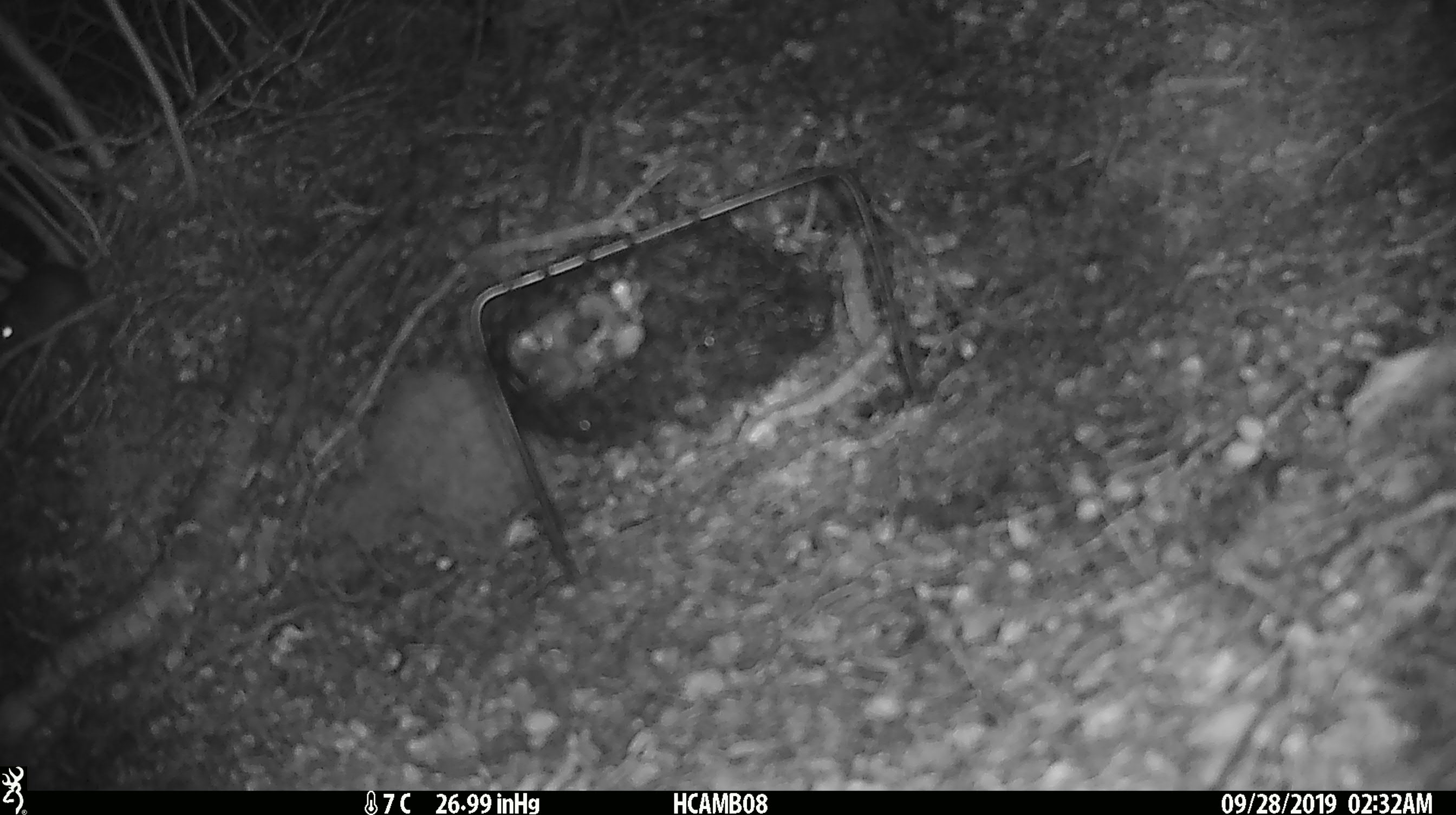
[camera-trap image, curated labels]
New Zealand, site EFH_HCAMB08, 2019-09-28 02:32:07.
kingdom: Animalia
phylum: Chordata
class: Mammalia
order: Rodentia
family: Muridae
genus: Mus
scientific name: Mus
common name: mouse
Mouse (Mus).